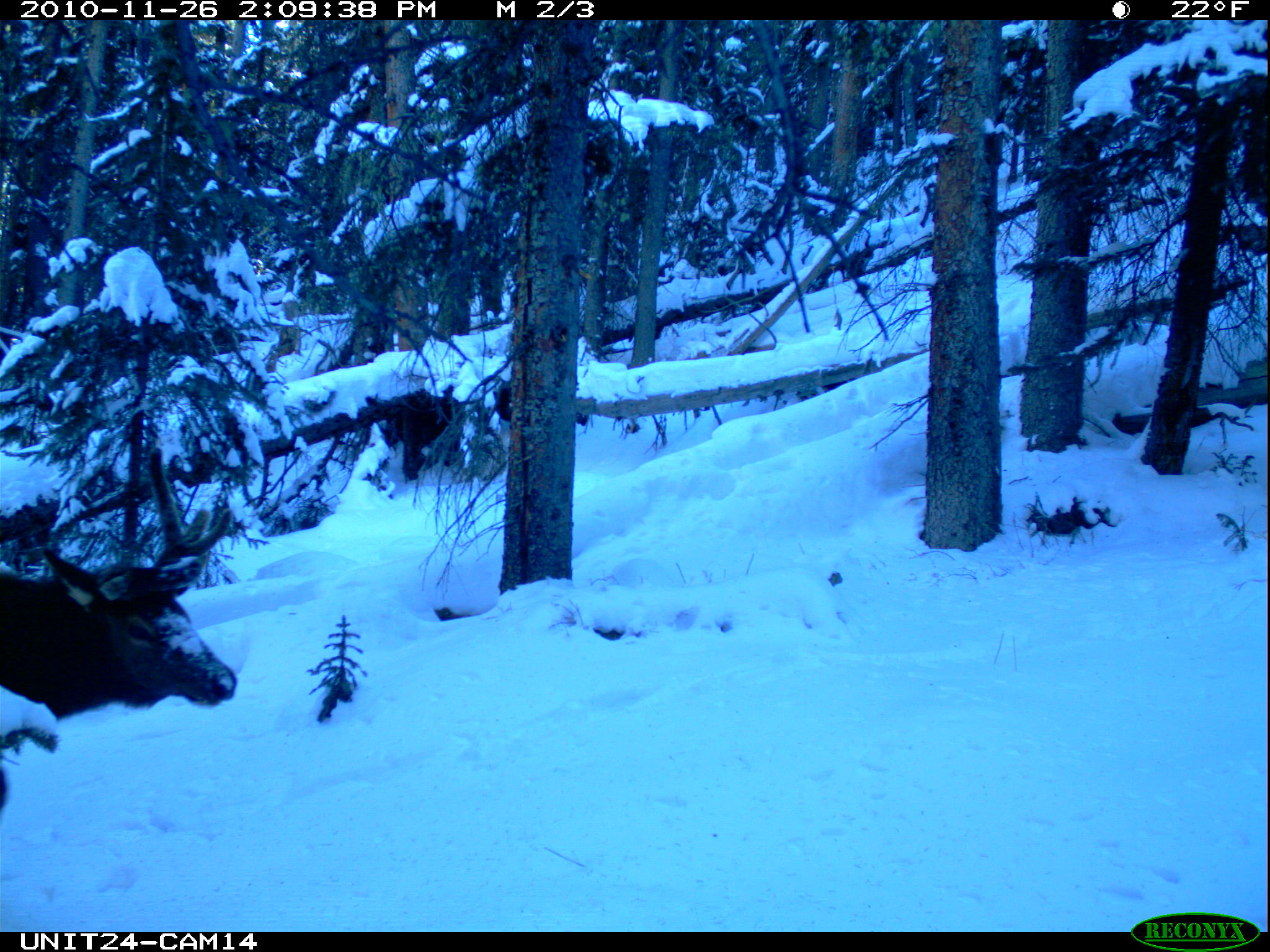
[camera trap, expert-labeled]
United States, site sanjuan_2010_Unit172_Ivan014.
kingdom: Animalia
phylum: Chordata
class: Mammalia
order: Artiodactyla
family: Cervidae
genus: Cervus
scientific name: Cervus elaphus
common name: red deer